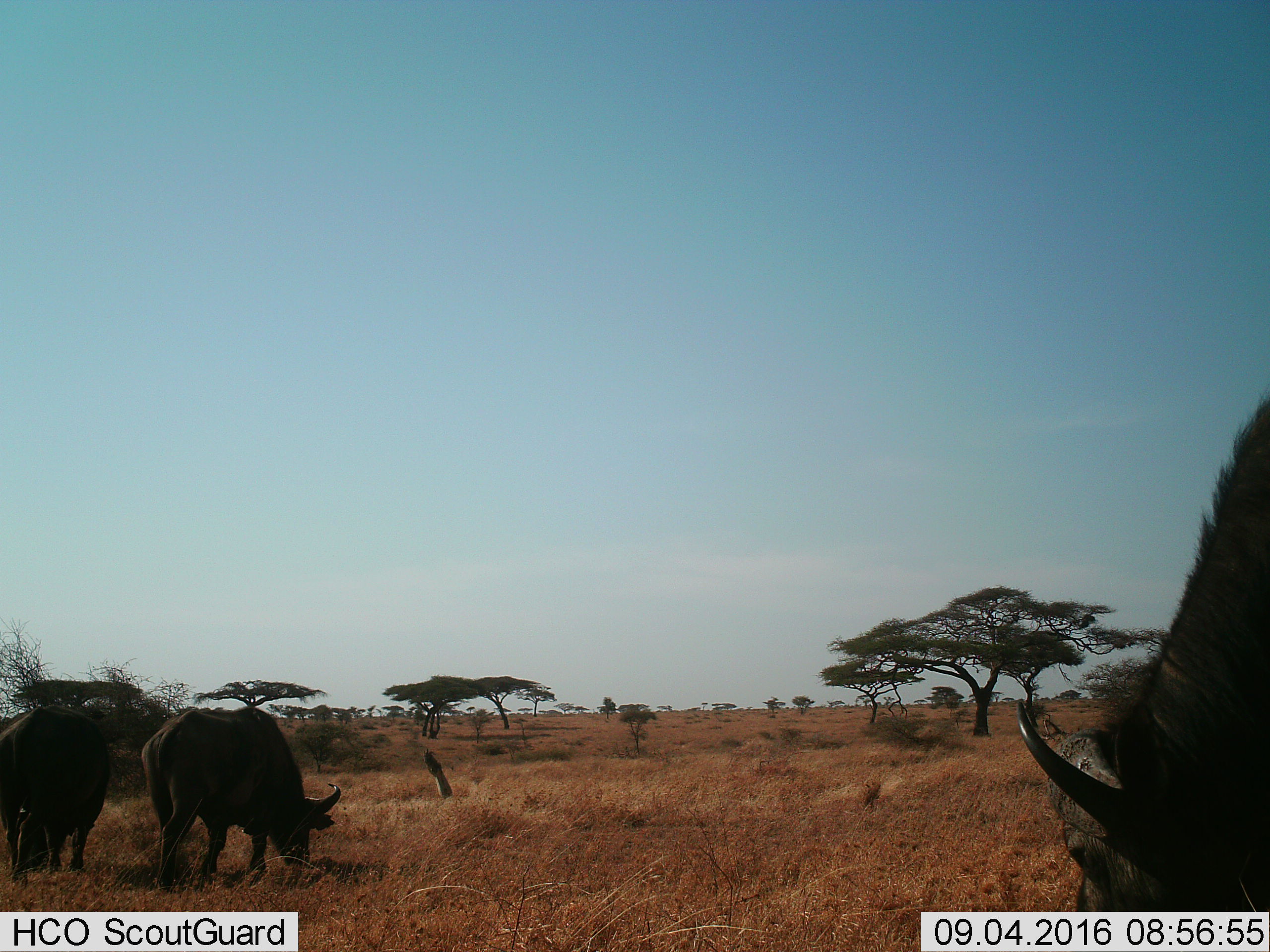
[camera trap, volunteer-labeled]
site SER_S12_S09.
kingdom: Animalia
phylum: Chordata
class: Mammalia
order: Artiodactyla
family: Bovidae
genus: Syncerus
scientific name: Syncerus caffer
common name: african buffalo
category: buffalo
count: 3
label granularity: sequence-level